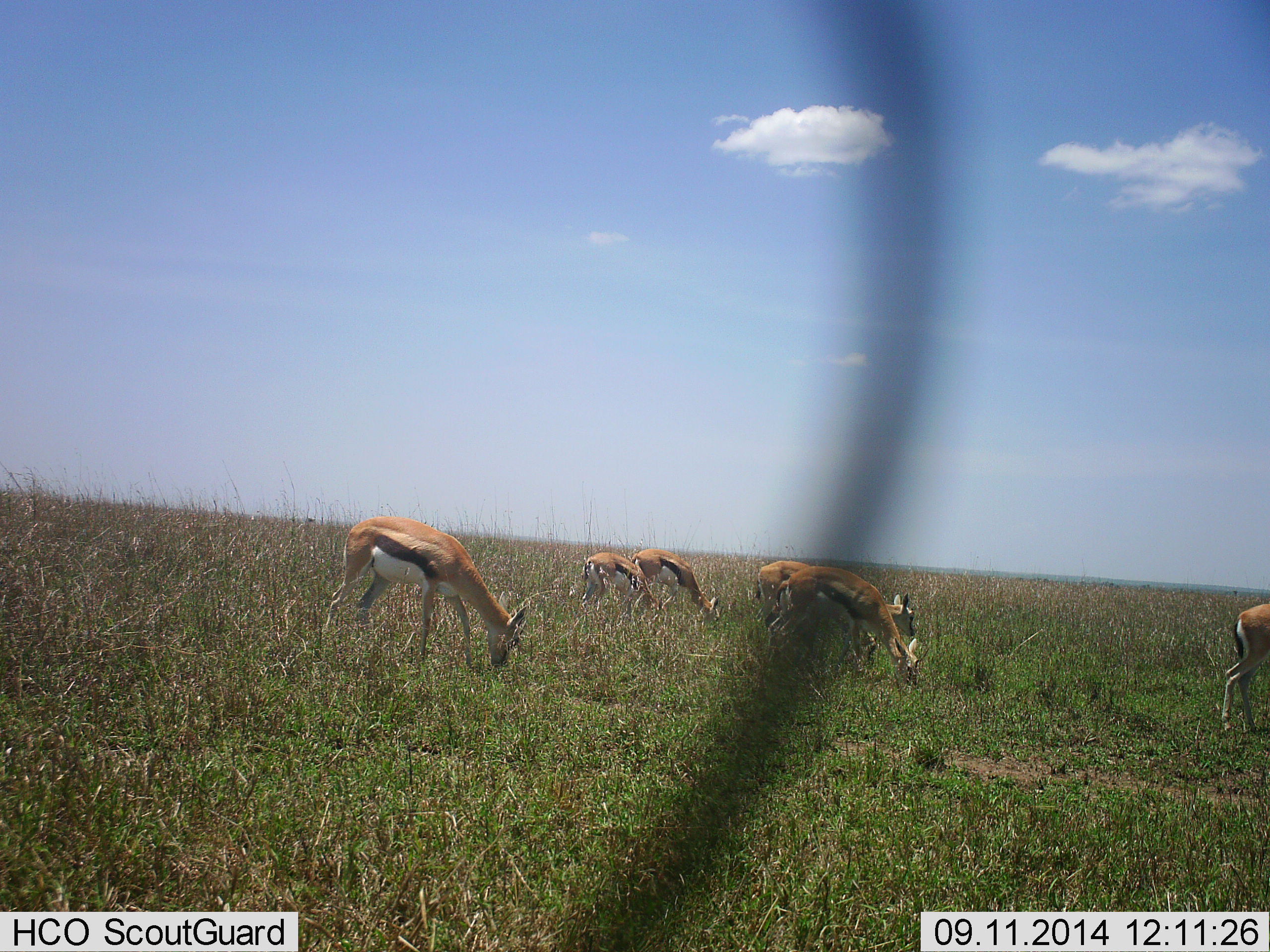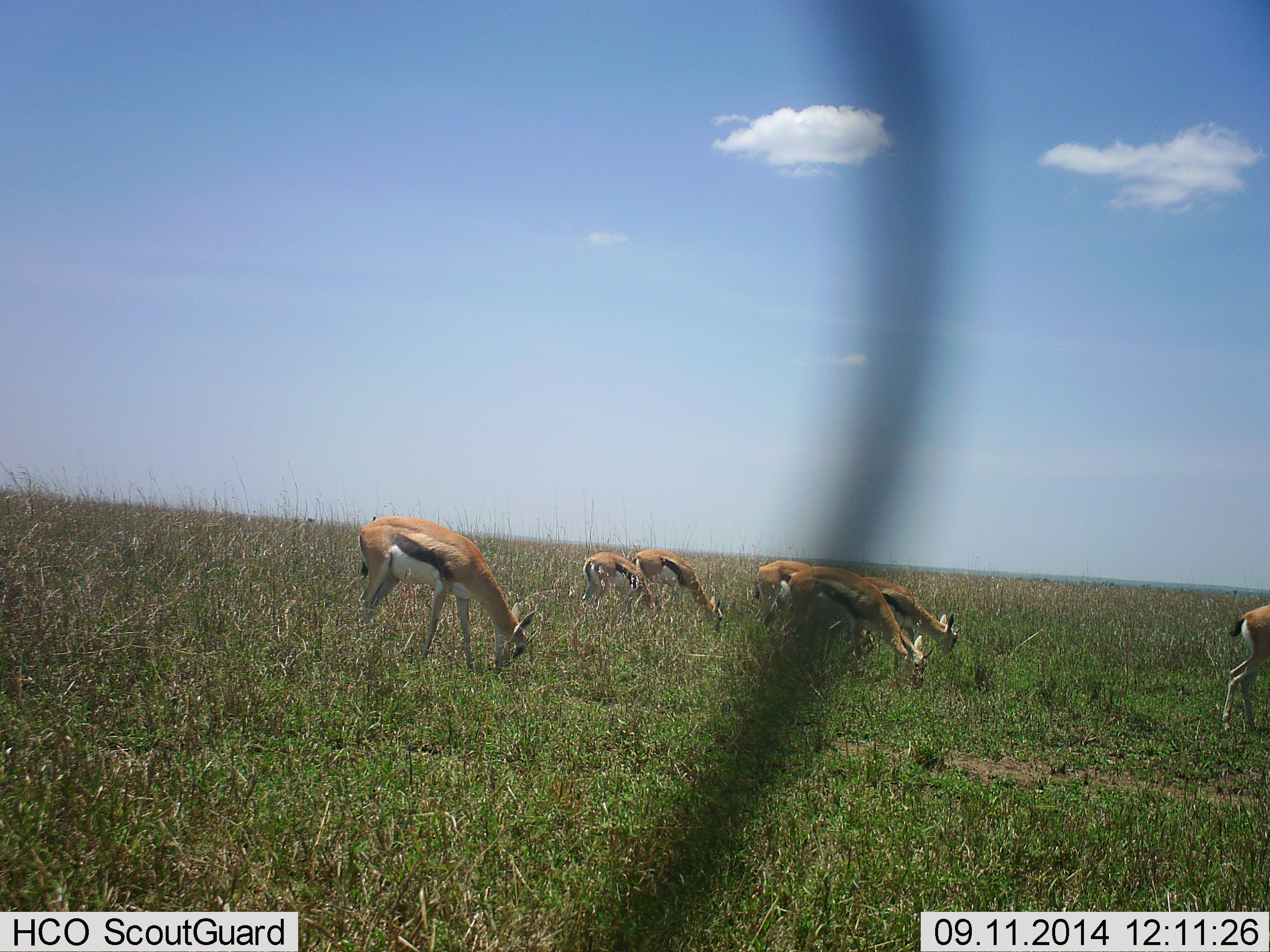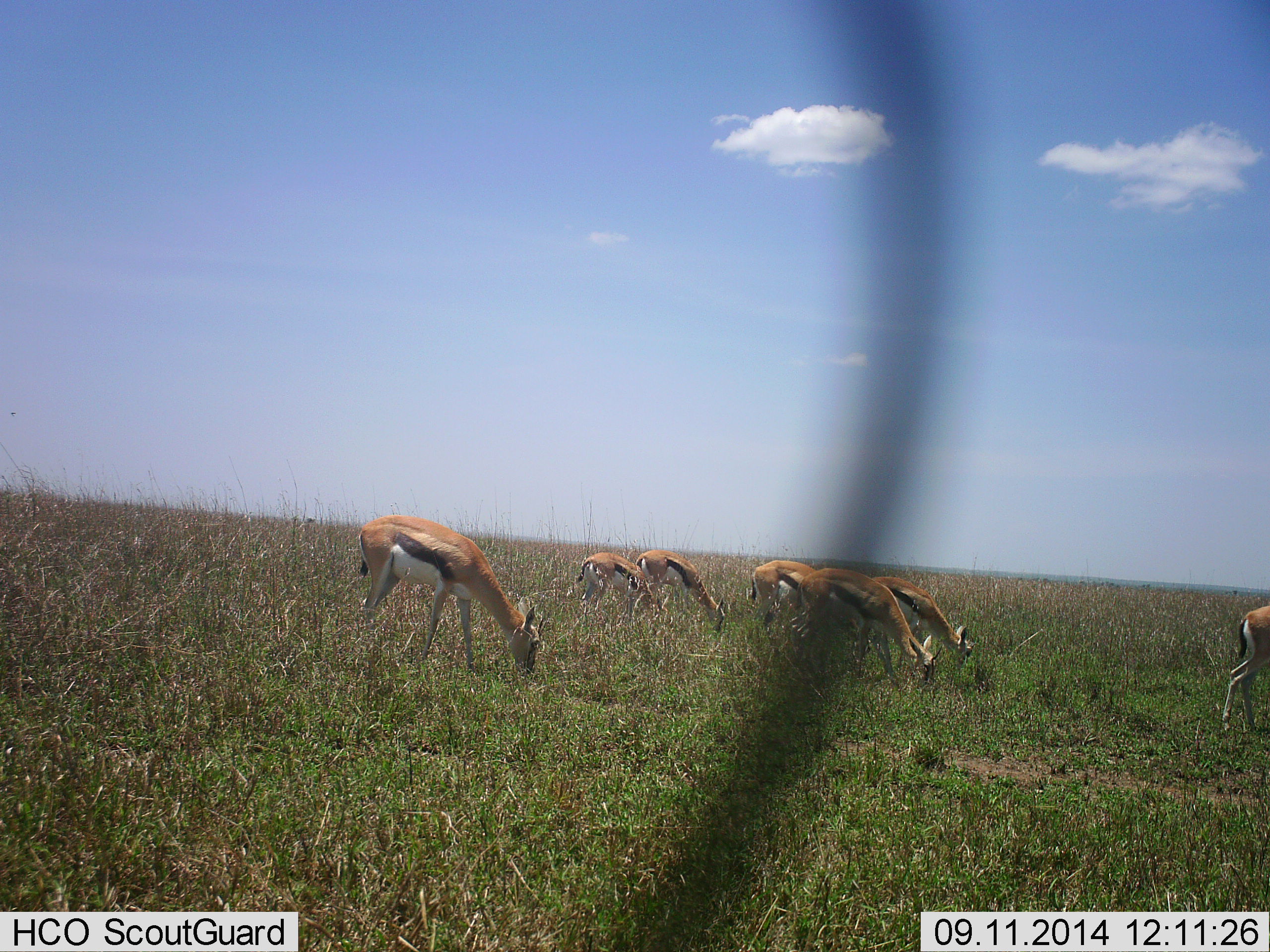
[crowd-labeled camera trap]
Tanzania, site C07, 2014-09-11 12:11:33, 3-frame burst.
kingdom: Animalia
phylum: Chordata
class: Mammalia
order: Artiodactyla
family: Bovidae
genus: Eudorcas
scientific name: Eudorcas thomsonii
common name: thomson's gazelle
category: gazellethomsons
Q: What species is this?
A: Gazellethomsons (thomson's gazelle) (Eudorcas thomsonii).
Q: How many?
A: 7.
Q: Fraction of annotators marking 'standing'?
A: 20%.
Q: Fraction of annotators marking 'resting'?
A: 0%.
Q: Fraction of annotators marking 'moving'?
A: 20%.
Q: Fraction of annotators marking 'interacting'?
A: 0%.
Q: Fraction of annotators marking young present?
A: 0%.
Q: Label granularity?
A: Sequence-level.